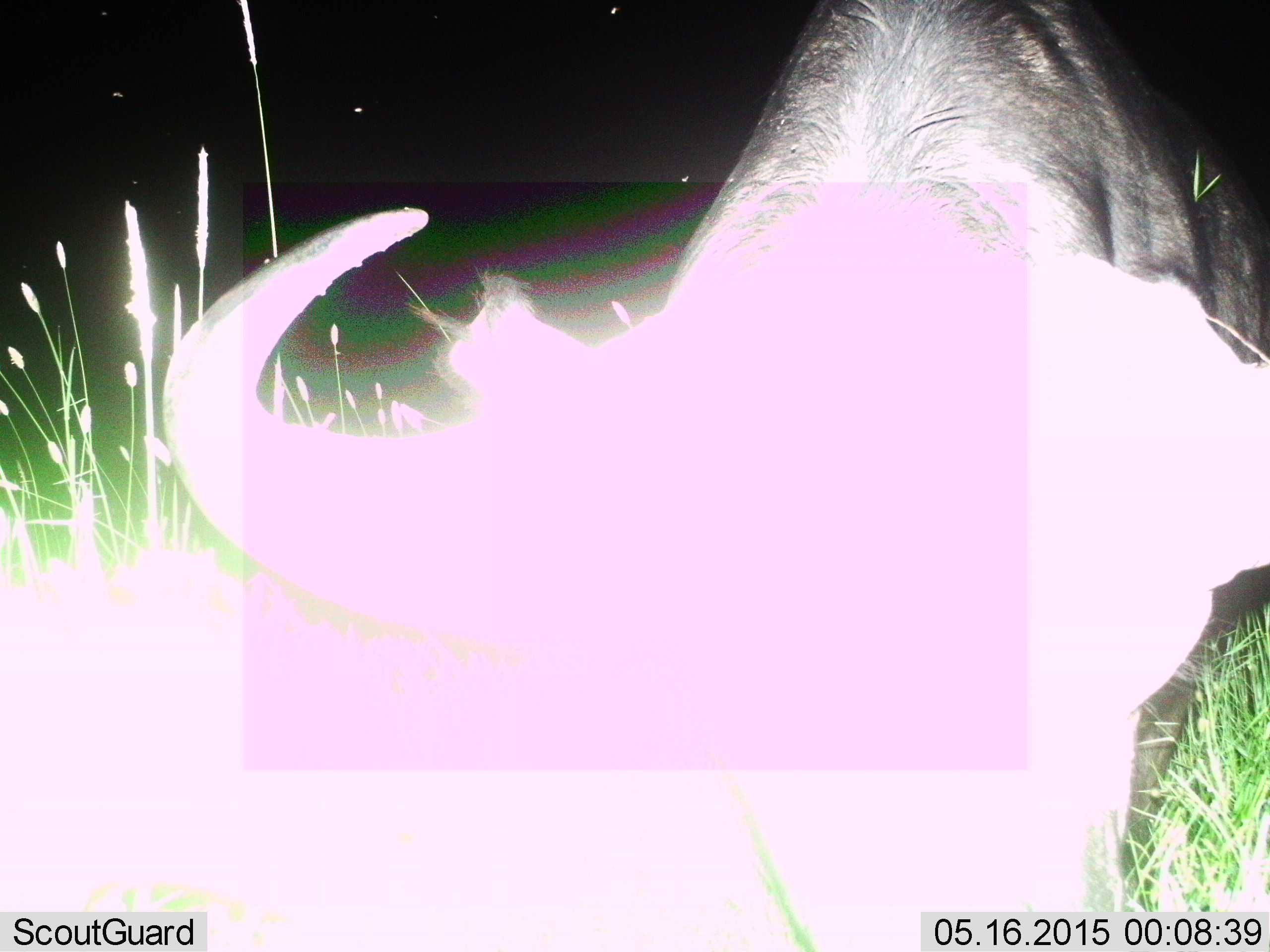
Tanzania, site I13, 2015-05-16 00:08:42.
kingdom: Animalia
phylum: Chordata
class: Mammalia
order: Artiodactyla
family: Bovidae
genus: Connochaetes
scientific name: Connochaetes taurinus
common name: blue wildebeest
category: wildebeest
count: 1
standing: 70%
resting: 0%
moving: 20%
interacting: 0%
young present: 0%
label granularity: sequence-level